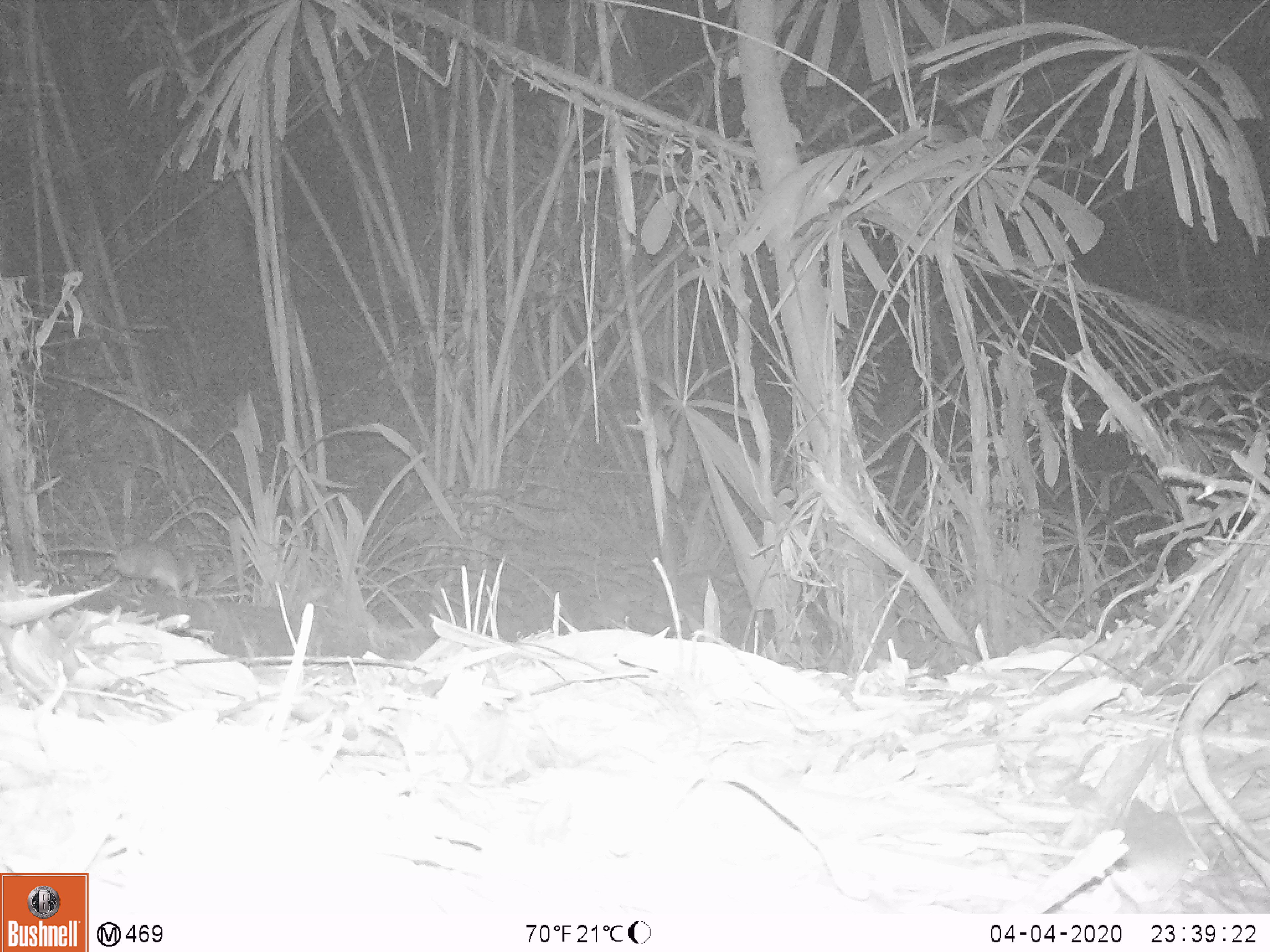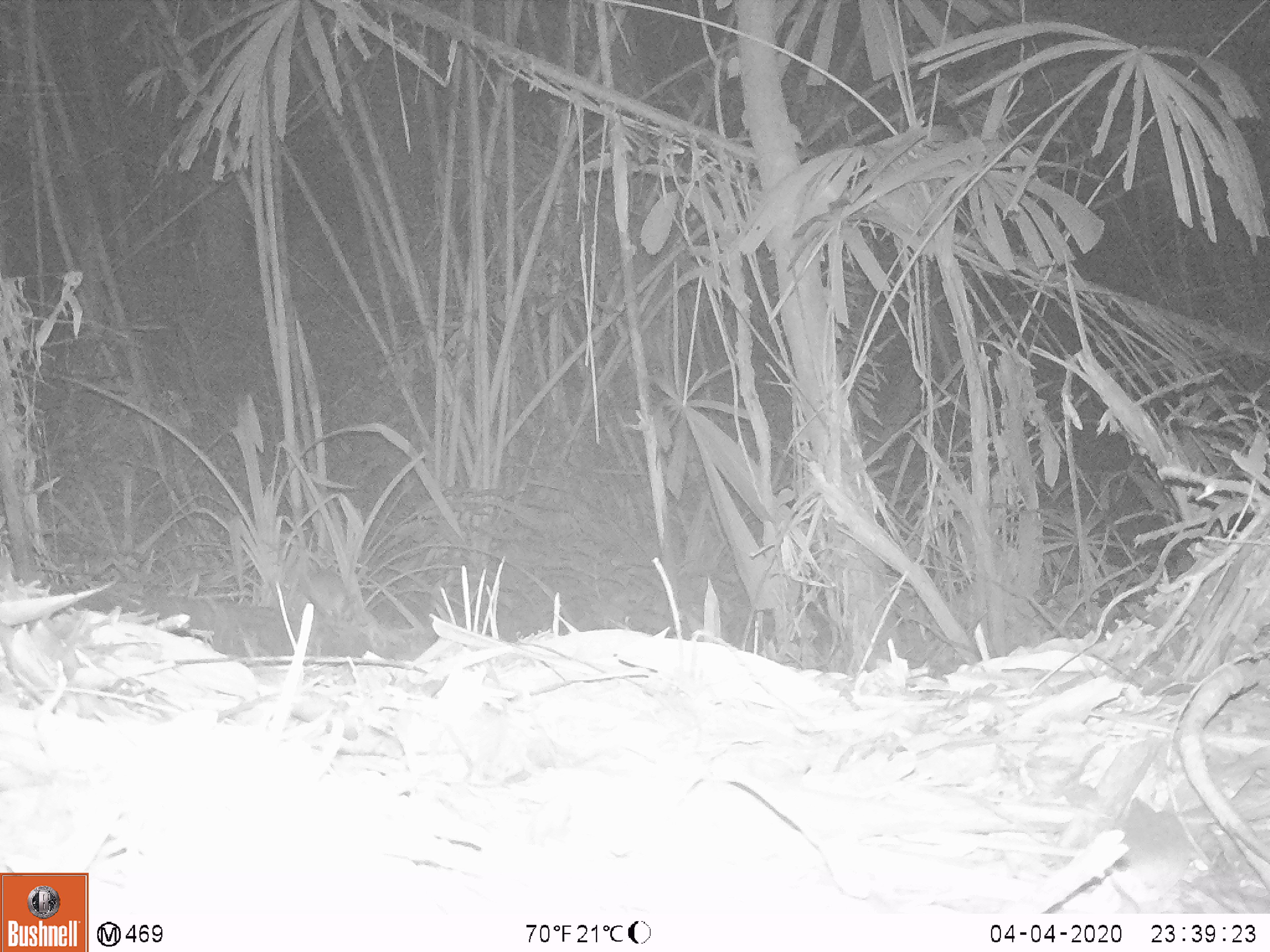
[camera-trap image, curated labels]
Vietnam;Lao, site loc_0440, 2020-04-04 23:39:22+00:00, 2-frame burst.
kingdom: Animalia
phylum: Chordata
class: Mammalia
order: Rodentia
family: Muridae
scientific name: Muridae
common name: old-world mice and rats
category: unidentified murid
Unidentified murid (old-world mice and rats) (Muridae). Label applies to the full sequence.